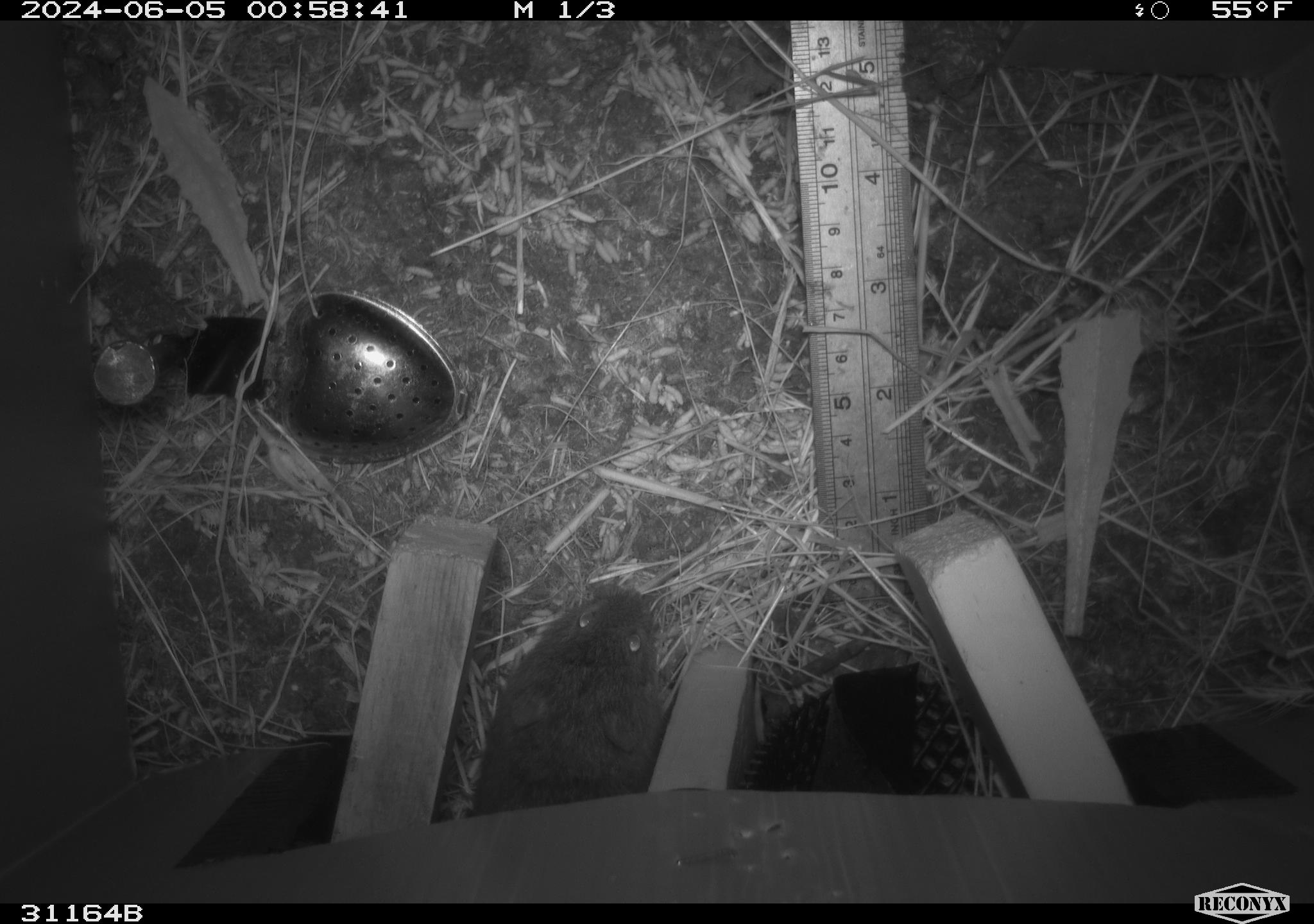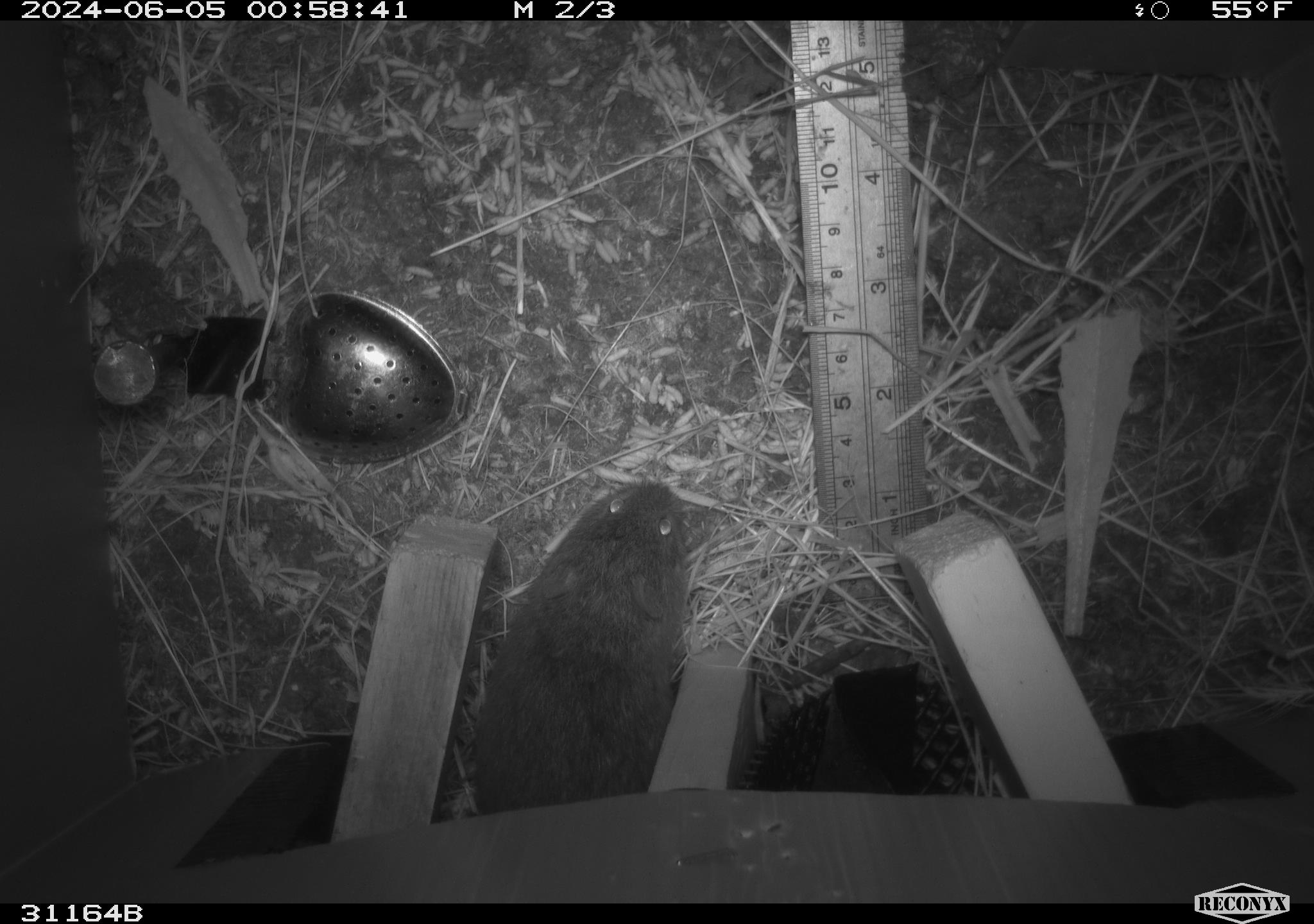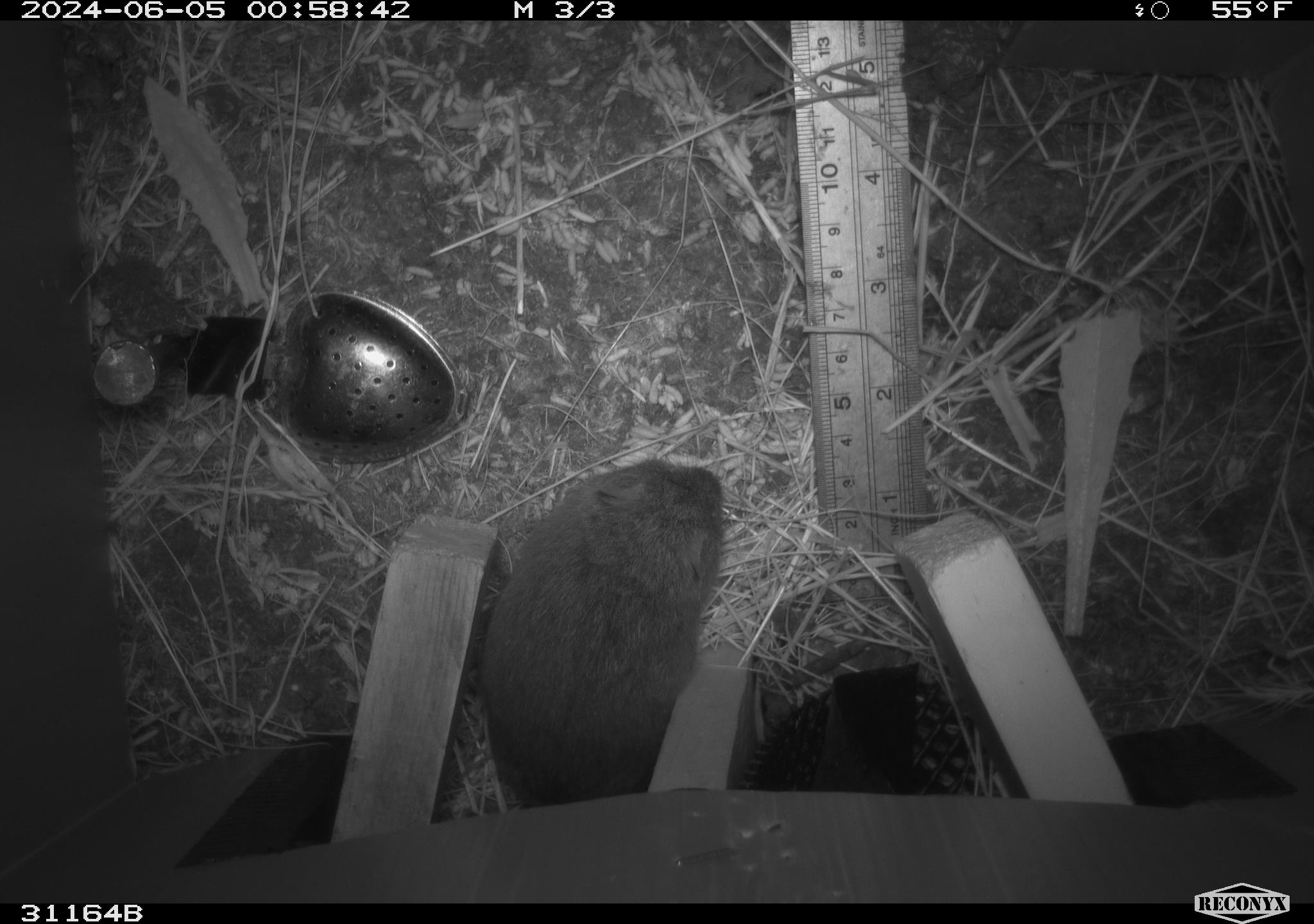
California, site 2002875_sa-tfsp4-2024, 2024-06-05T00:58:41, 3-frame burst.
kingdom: Animalia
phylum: Chordata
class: Mammalia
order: Rodentia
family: Cricetidae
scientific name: Arvicolinae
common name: voles, lemmings, and muskrats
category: arvicolinae subfamily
Arvicolinae subfamily (voles, lemmings, and muskrats) (Arvicolinae).